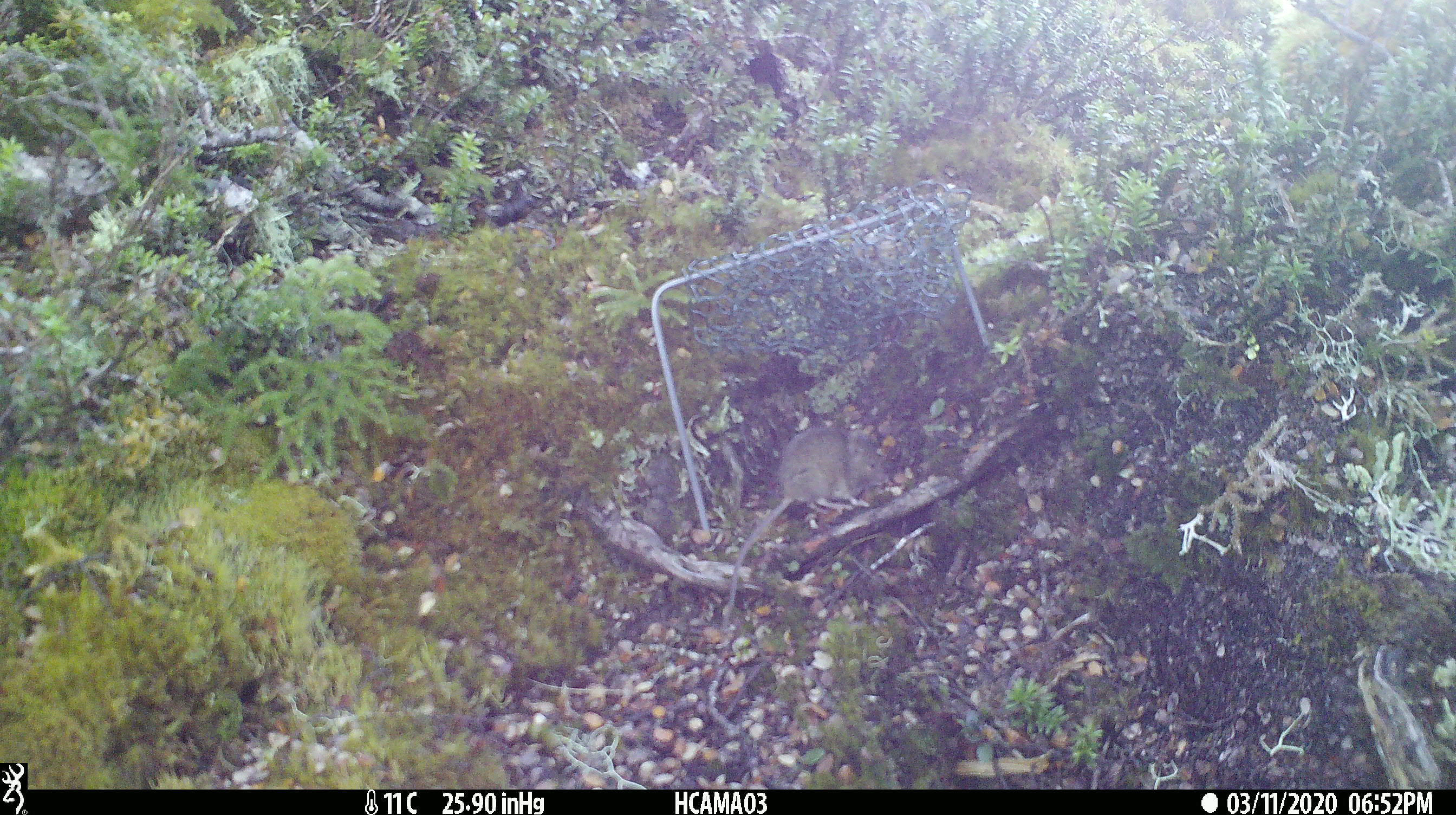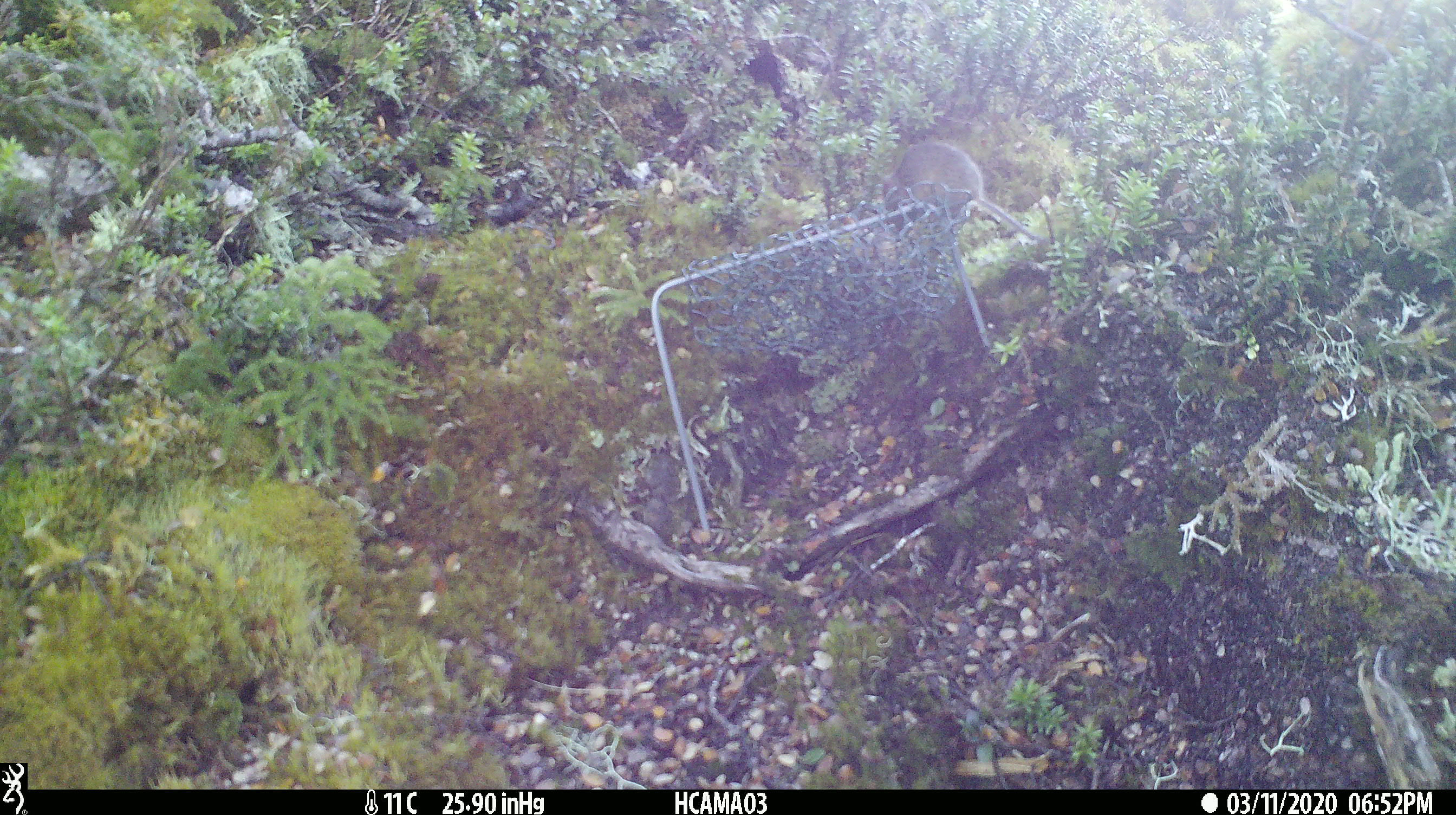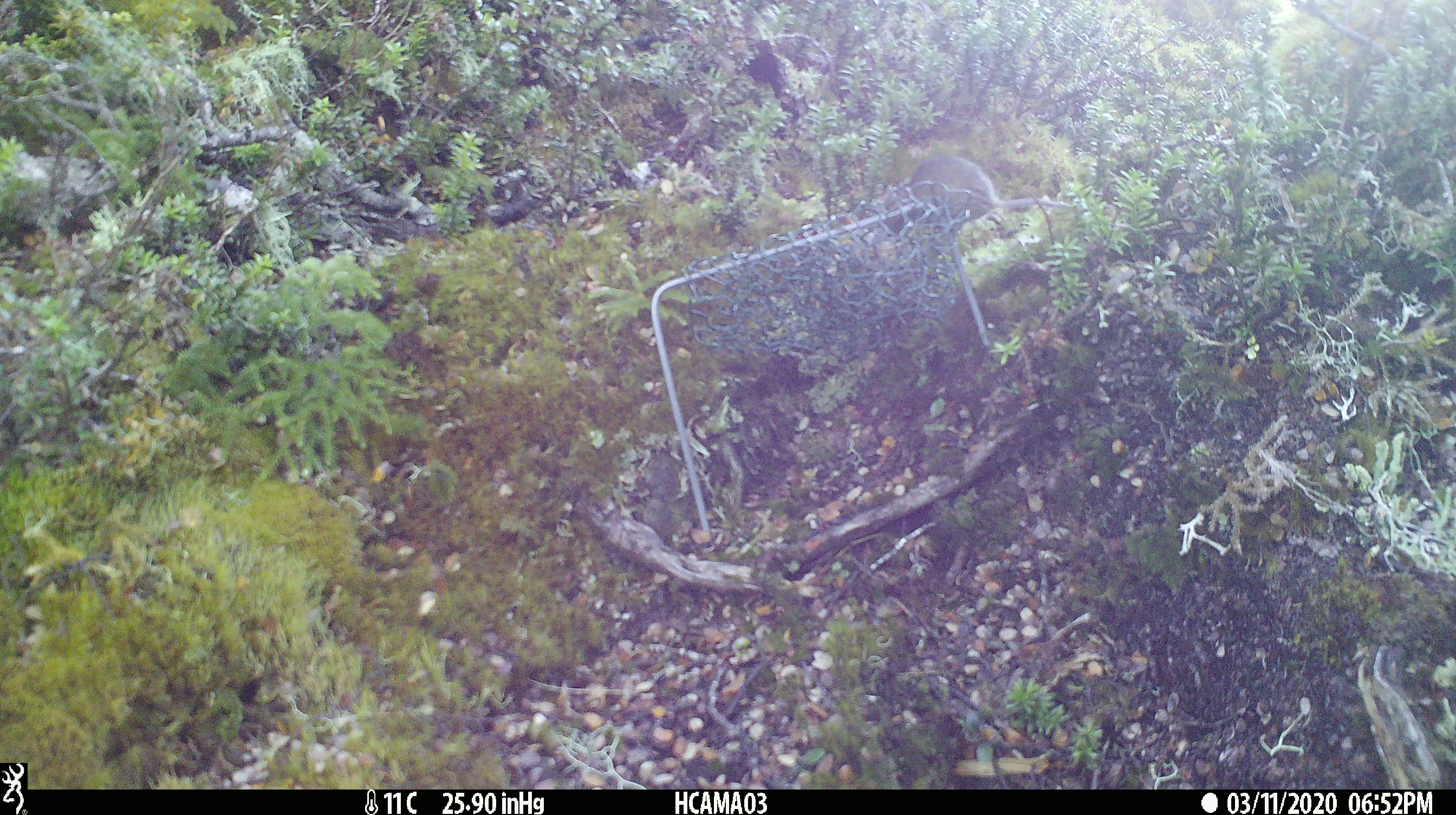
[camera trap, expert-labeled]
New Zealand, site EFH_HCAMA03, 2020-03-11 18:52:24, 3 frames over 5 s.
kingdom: Animalia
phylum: Chordata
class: Mammalia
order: Rodentia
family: Muridae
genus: Mus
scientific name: Mus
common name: mouse